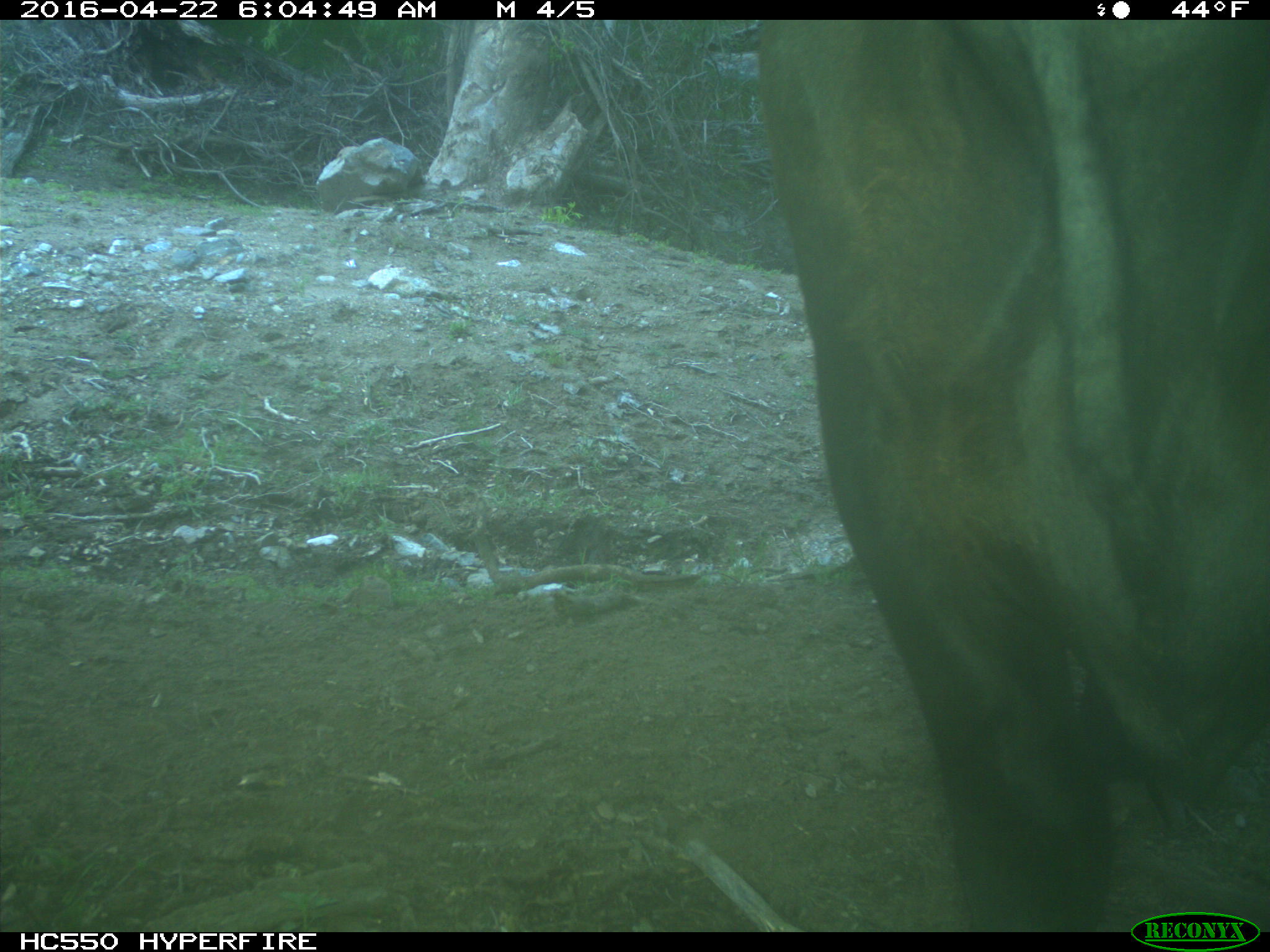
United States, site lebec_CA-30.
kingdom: Animalia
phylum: Chordata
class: Mammalia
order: Artiodactyla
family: Bovidae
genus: Bos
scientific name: Bos taurus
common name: domestic cow